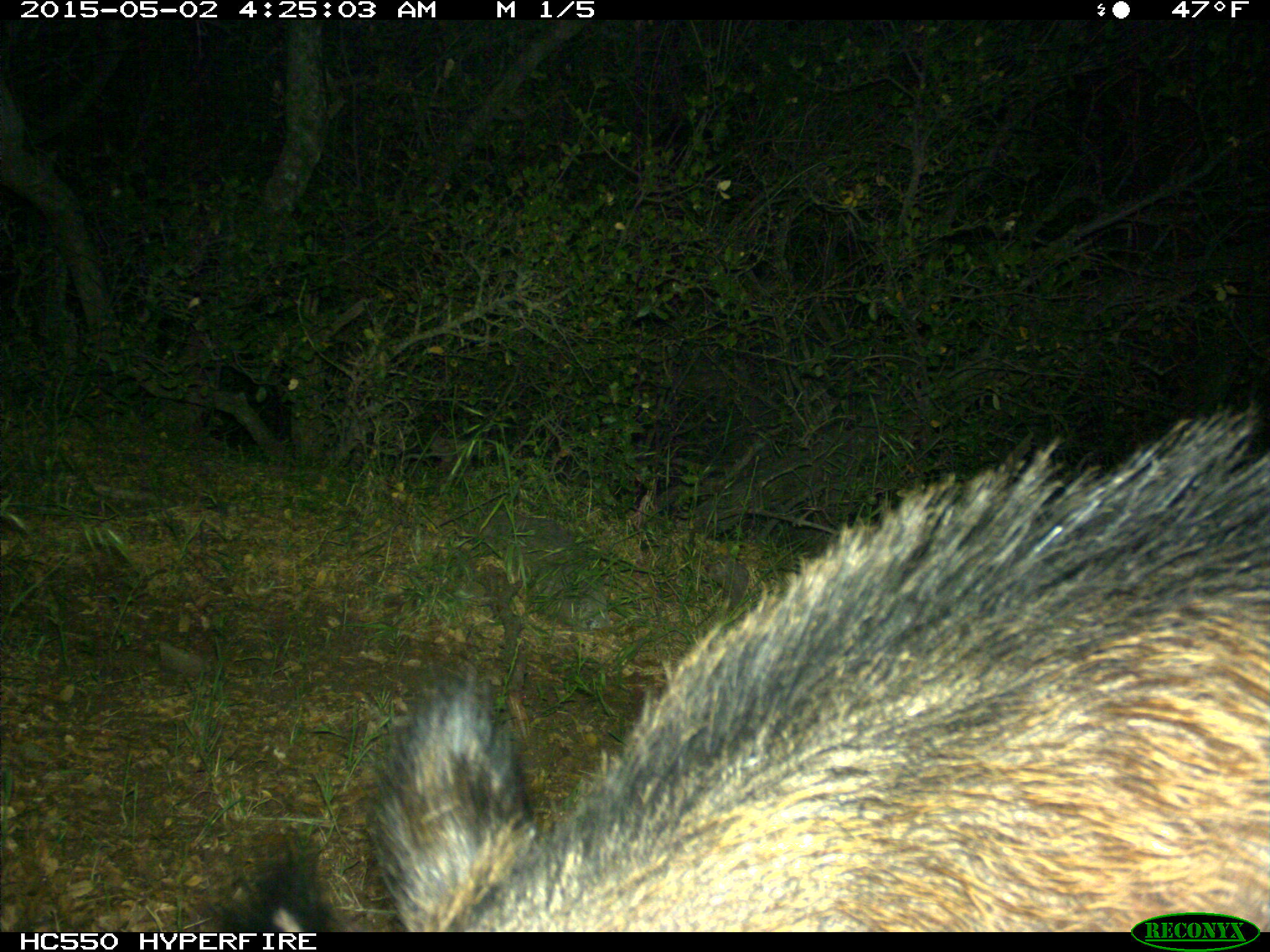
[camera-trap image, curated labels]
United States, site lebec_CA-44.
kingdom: Animalia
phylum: Chordata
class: Mammalia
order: Artiodactyla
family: Suidae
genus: Sus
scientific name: Sus scrofa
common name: wild boar